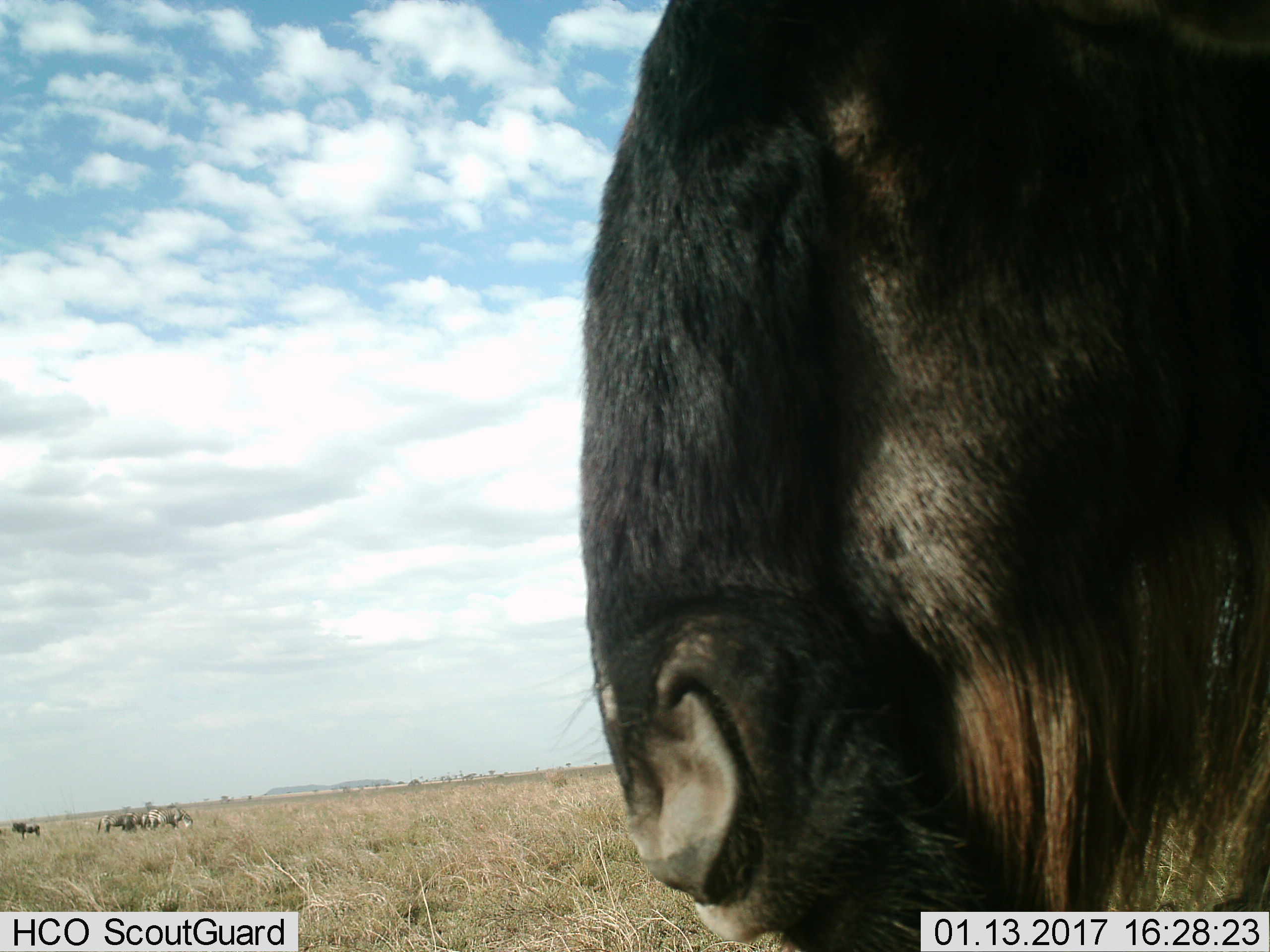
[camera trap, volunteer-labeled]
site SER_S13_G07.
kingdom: Animalia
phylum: Chordata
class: Mammalia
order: Artiodactyla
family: Bovidae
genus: Connochaetes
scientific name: Connochaetes taurinus taurinus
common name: blue wildebeest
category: wildebeestblue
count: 2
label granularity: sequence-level